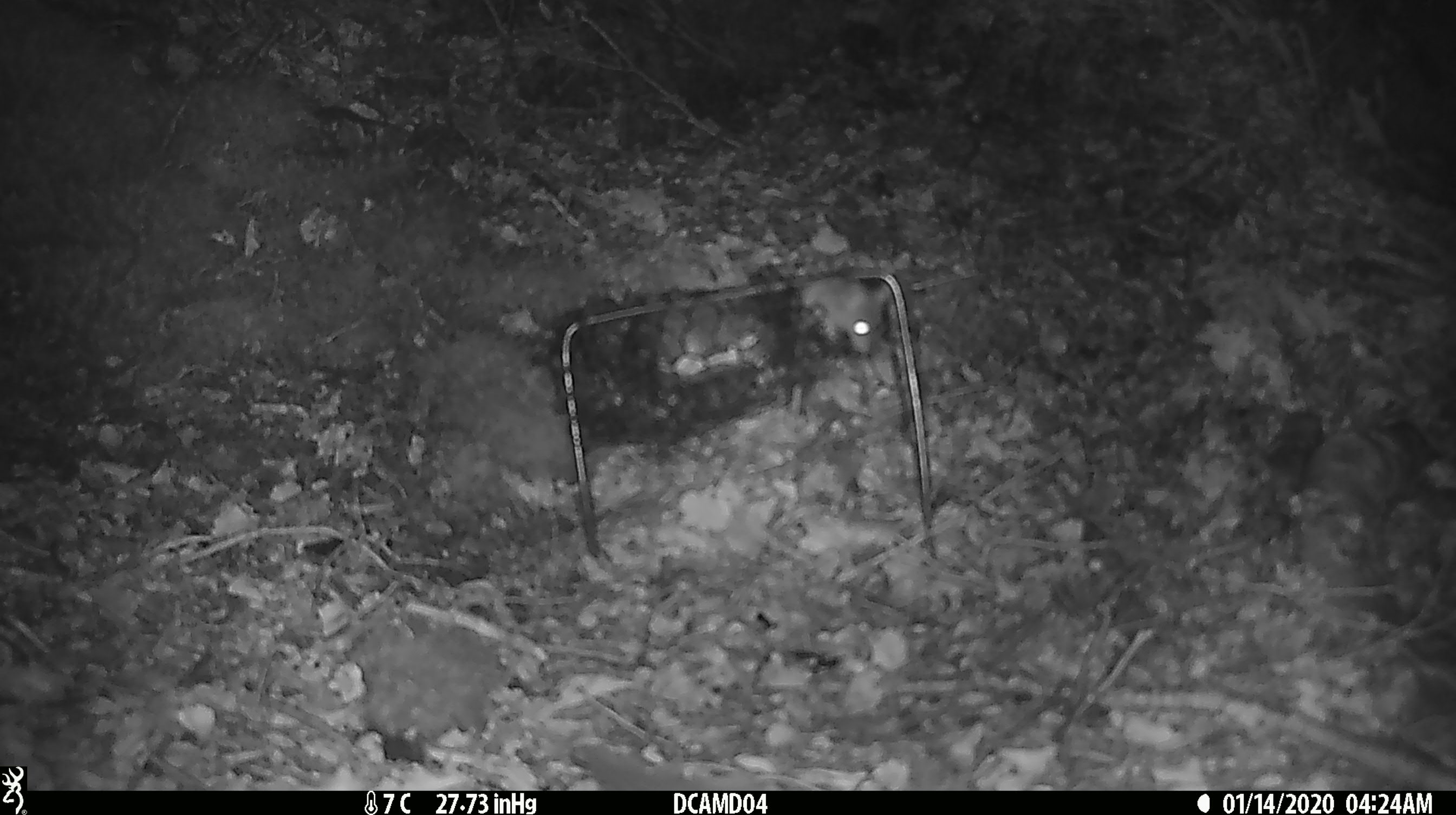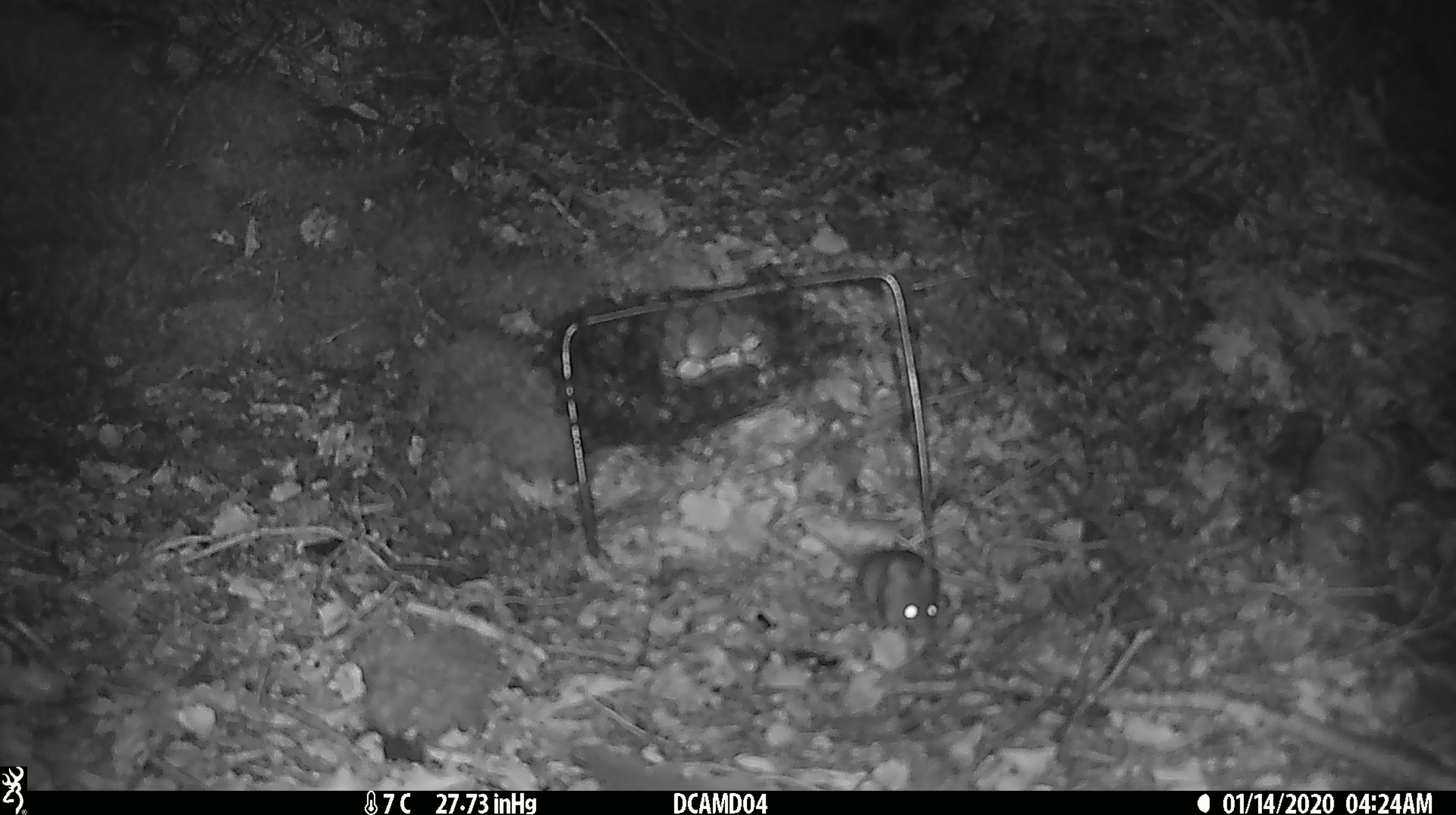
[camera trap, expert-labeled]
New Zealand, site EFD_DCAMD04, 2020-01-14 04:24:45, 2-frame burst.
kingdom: Animalia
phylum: Chordata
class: Mammalia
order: Rodentia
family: Muridae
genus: Mus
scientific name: Mus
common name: mouse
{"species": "mouse (Mus)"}